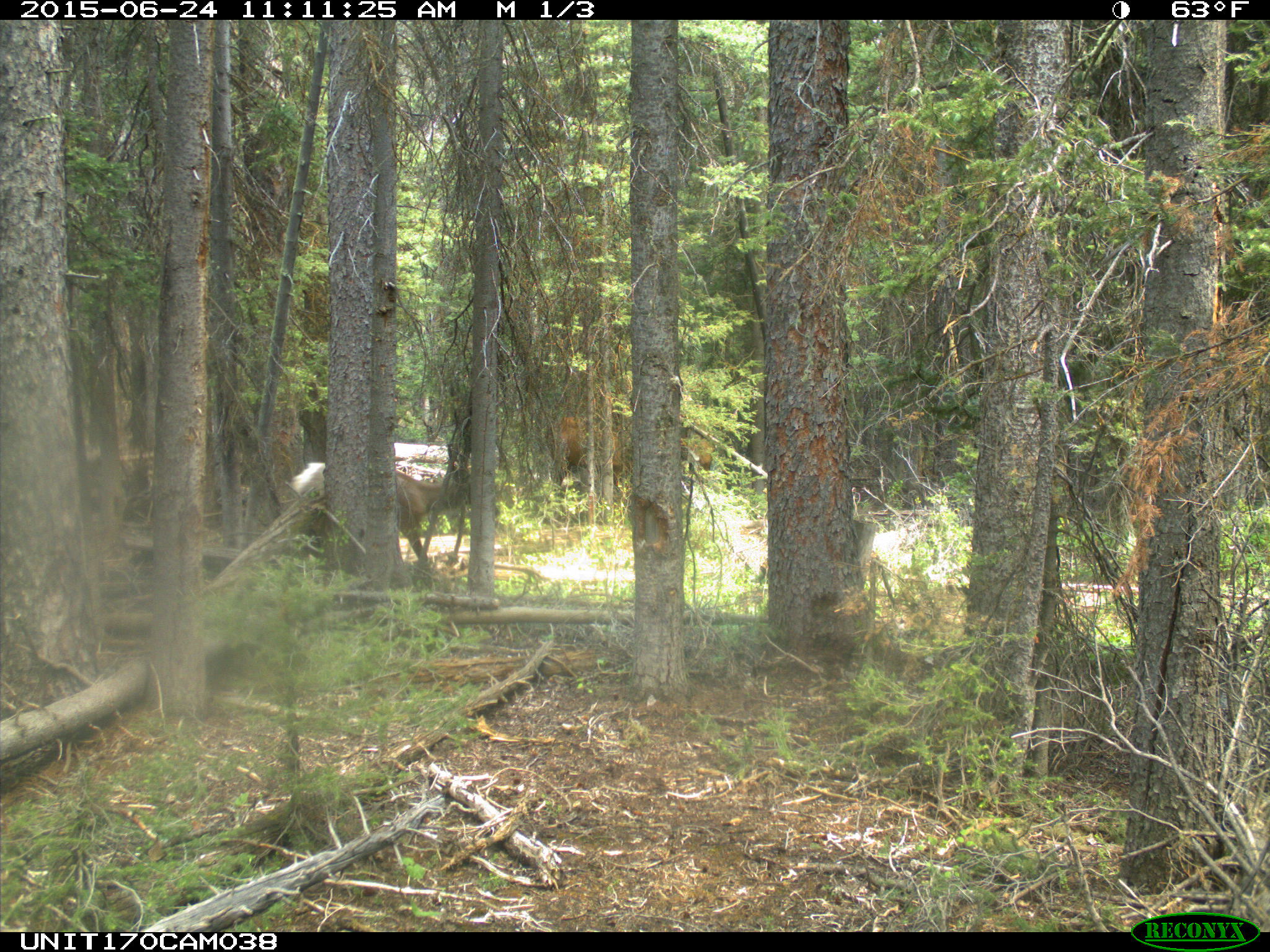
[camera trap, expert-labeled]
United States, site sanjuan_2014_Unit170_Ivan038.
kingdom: Animalia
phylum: Chordata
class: Mammalia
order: Artiodactyla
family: Cervidae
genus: Cervus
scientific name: Cervus elaphus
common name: red deer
Cervus elaphus (red deer).